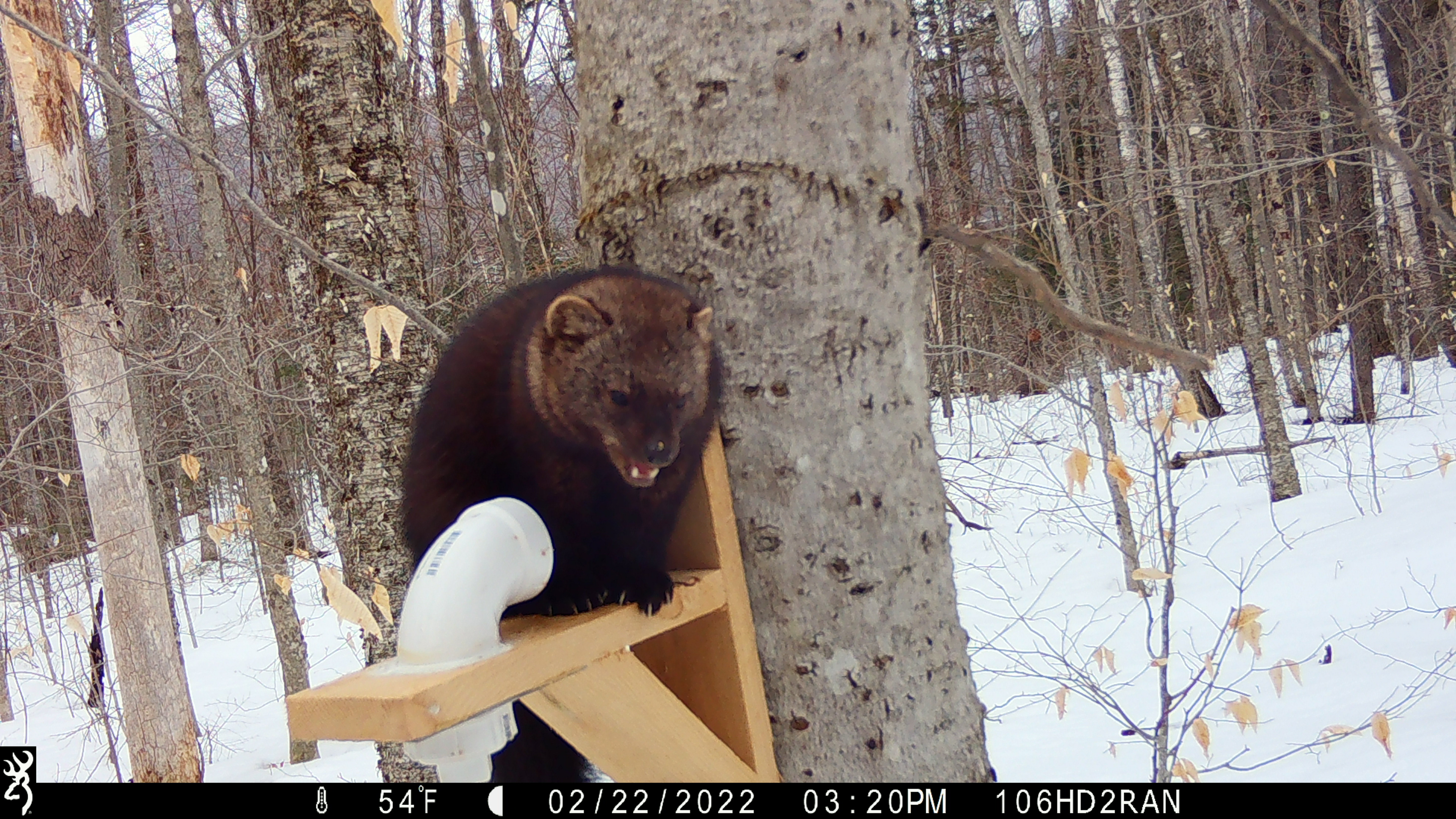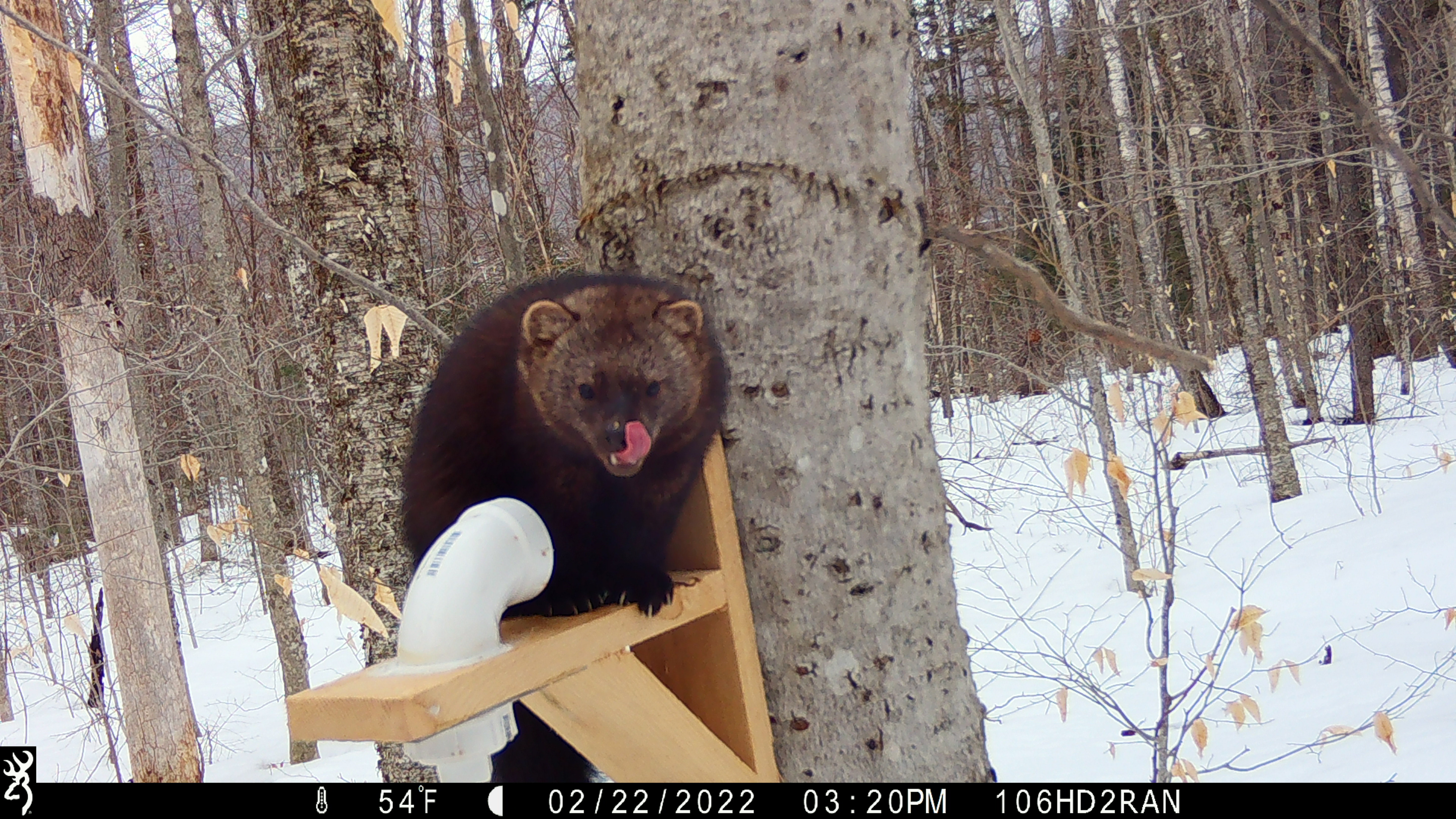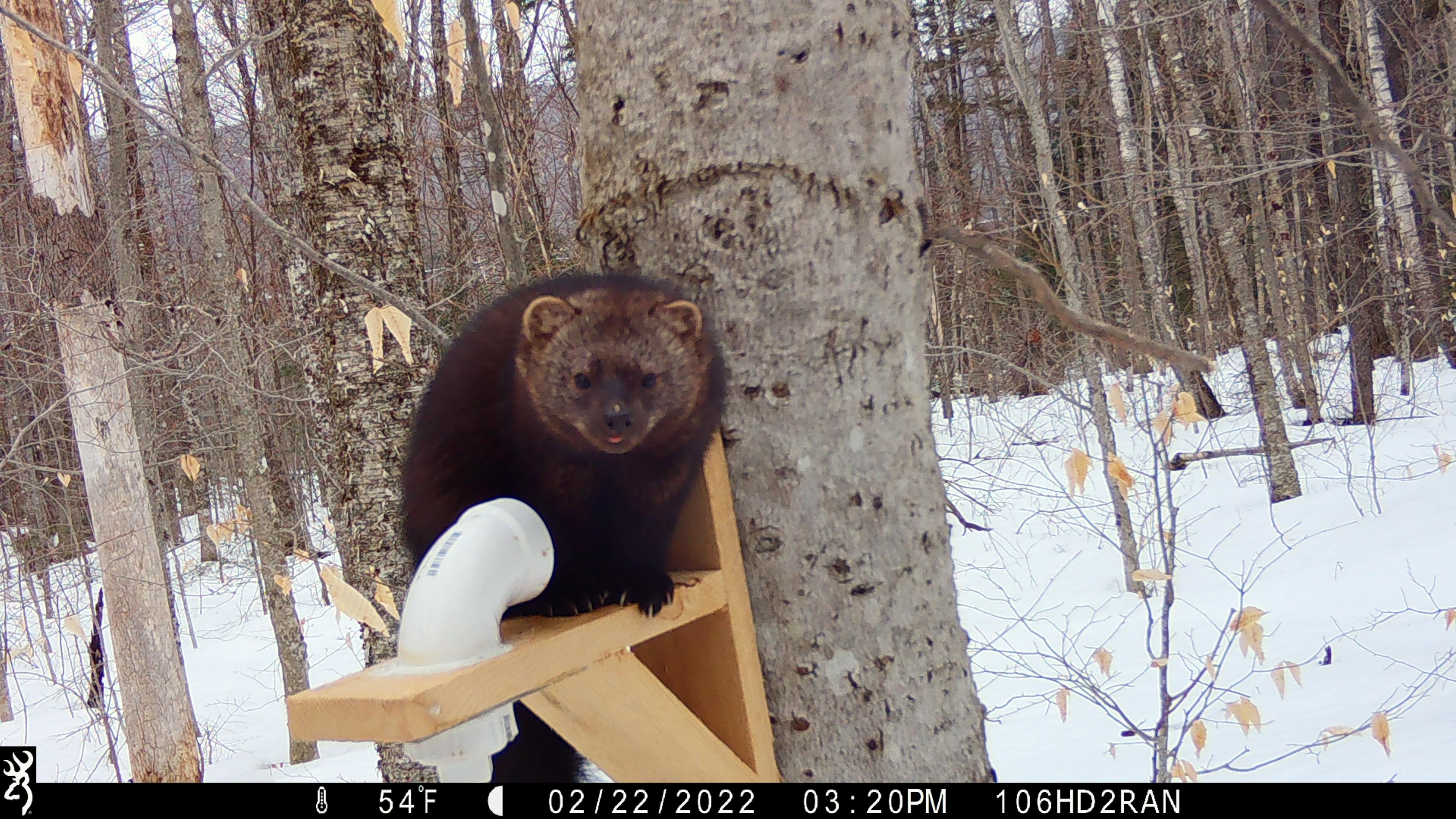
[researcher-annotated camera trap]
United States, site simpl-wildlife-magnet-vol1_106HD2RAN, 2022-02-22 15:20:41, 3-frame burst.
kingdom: Animalia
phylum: Chordata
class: Mammalia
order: Carnivora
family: Mustelidae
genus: Pekania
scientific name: Pekania pennanti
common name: fisher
Fisher (Pekania pennanti).